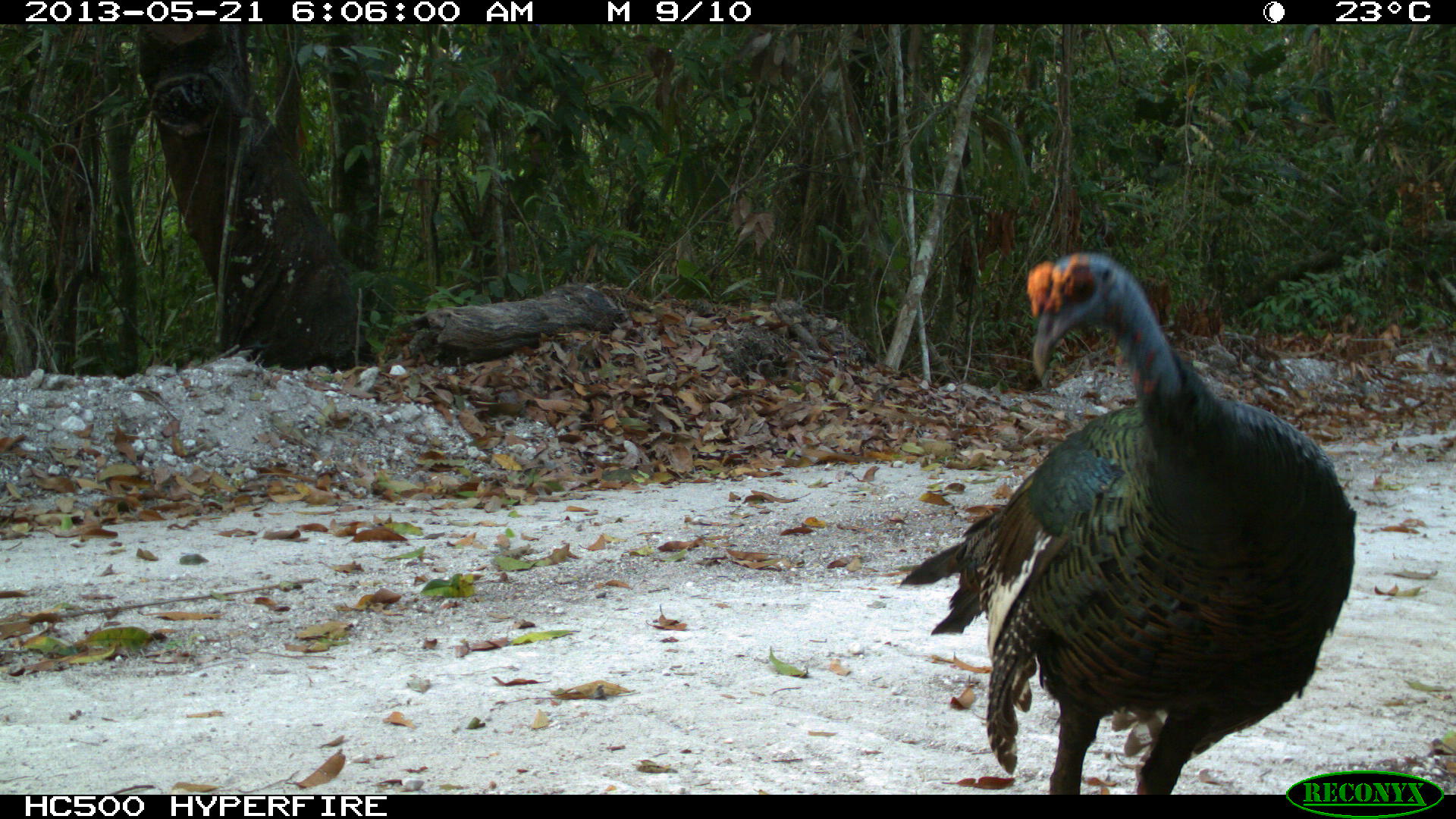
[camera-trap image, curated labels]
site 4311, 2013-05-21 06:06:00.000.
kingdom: Animalia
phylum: Chordata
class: Aves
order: Galliformes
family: Phasianidae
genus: Meleagris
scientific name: Meleagris ocellata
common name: ocellated turkey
Meleagris ocellata (ocellated turkey), count 1, sex male.